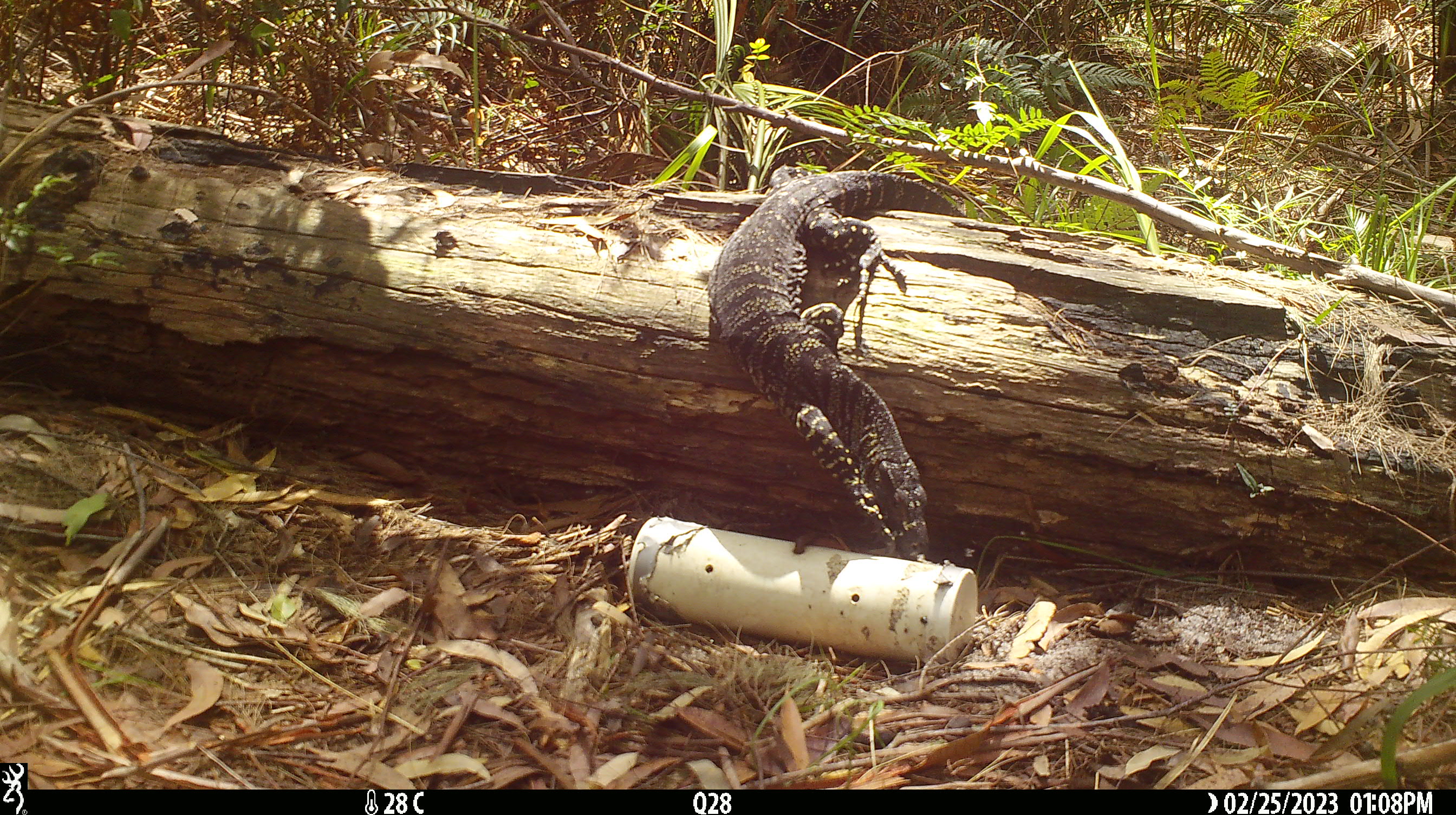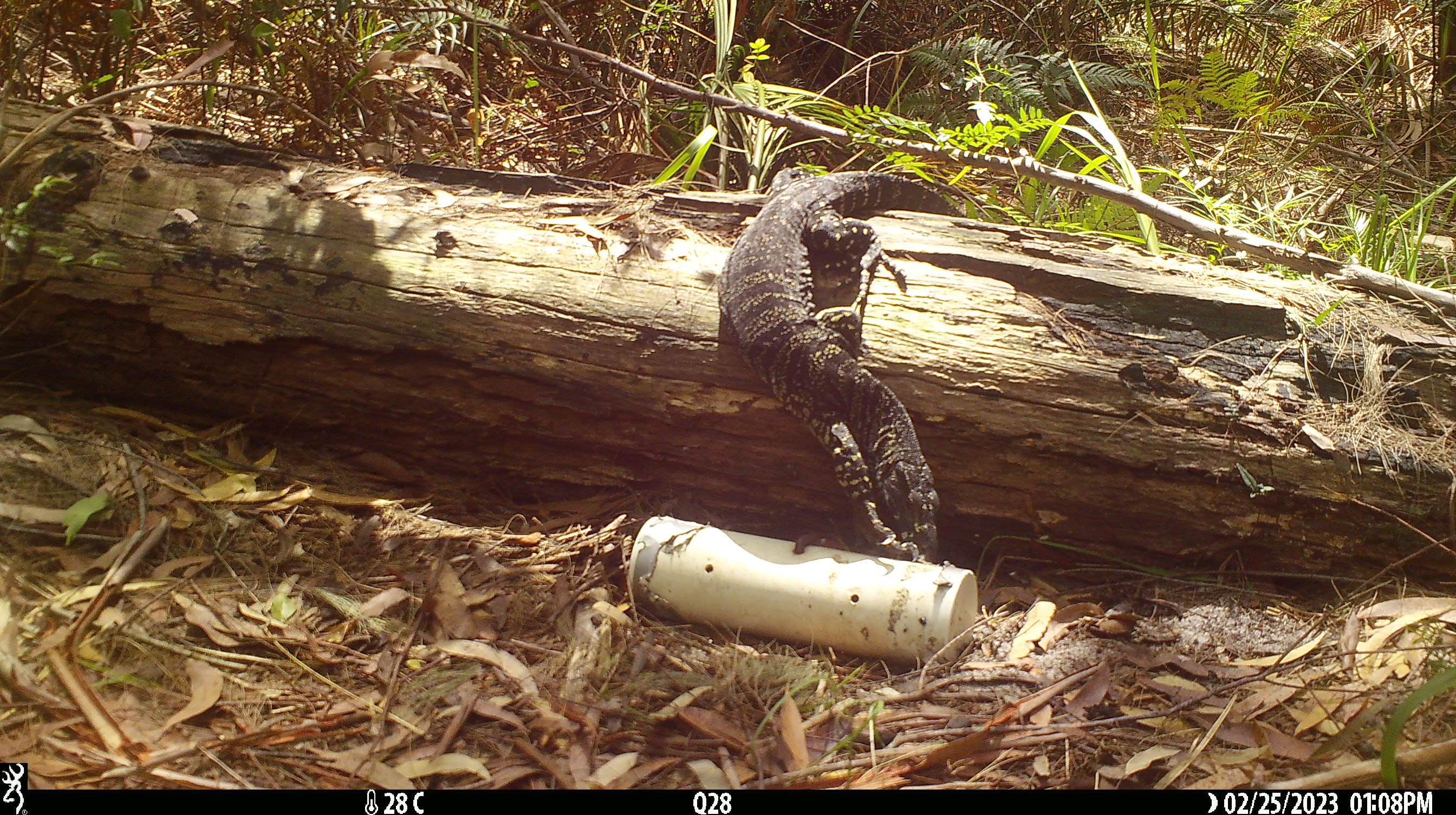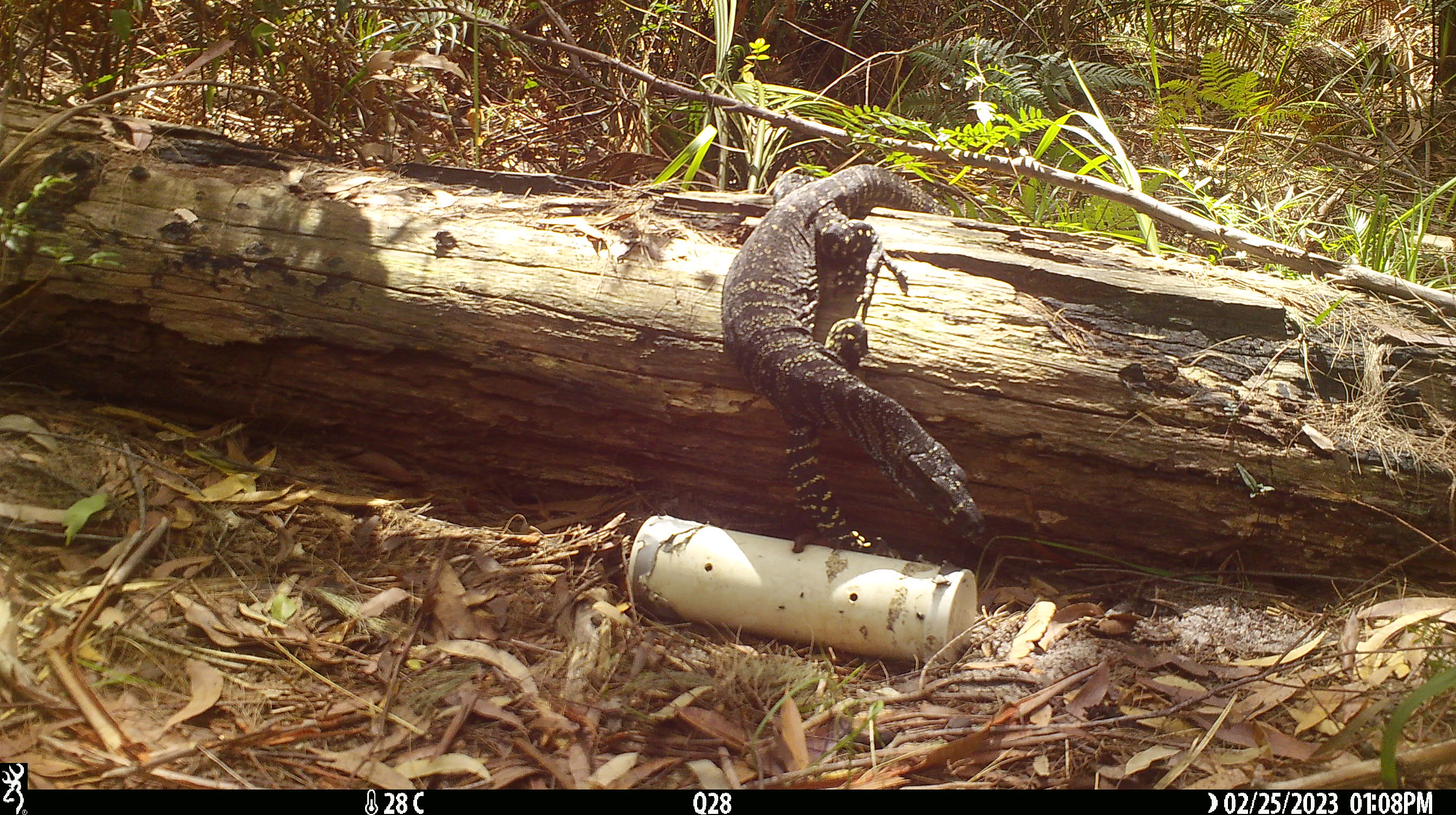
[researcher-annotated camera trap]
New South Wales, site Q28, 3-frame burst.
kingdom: Animalia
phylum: Chordata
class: Reptilia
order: Squamata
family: Varanidae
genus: Varanus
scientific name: Varanus varius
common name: lace monitor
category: goanna